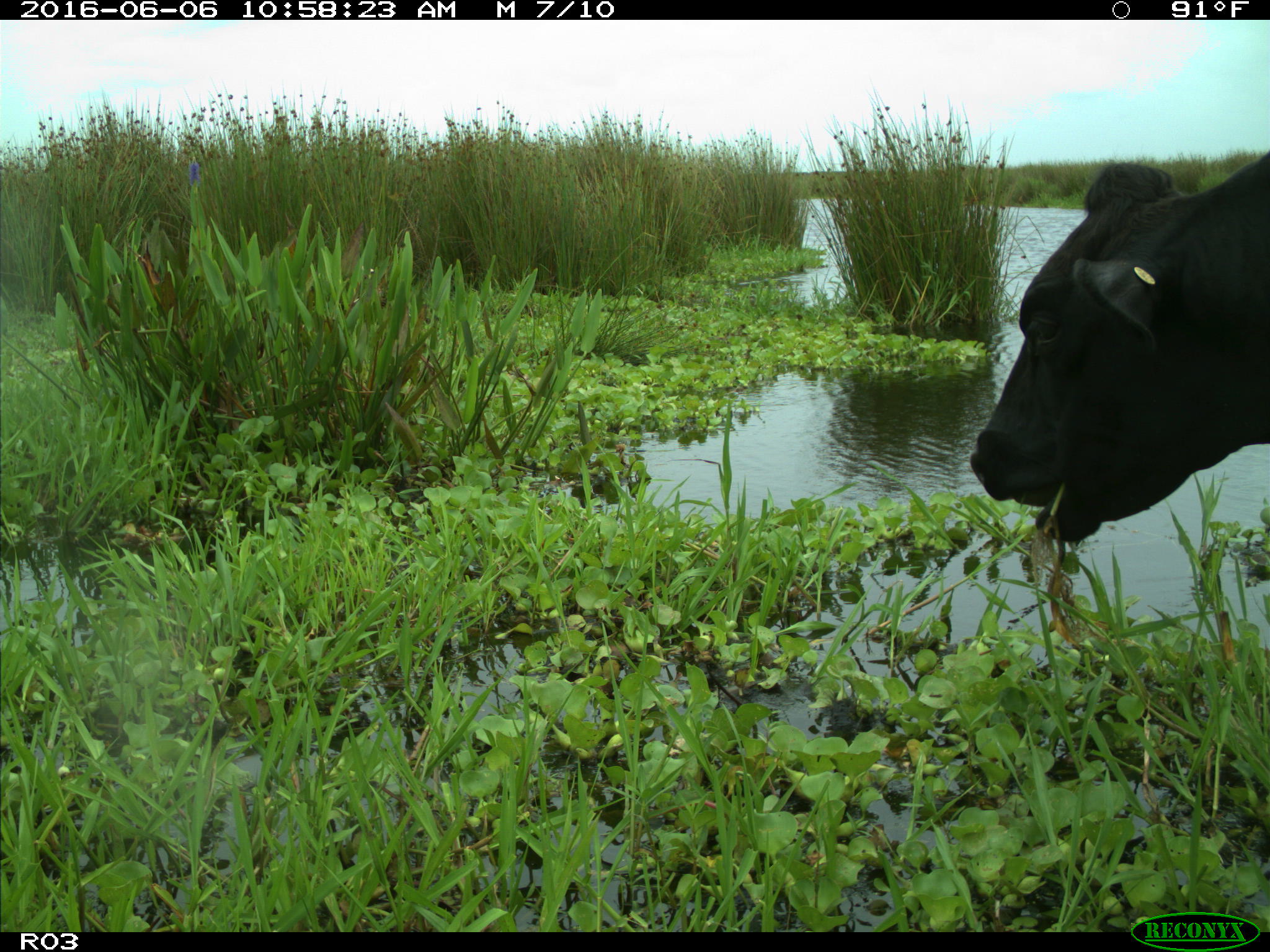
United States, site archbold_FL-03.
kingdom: Animalia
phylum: Chordata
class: Mammalia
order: Artiodactyla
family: Bovidae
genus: Bos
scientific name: Bos taurus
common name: domestic cow